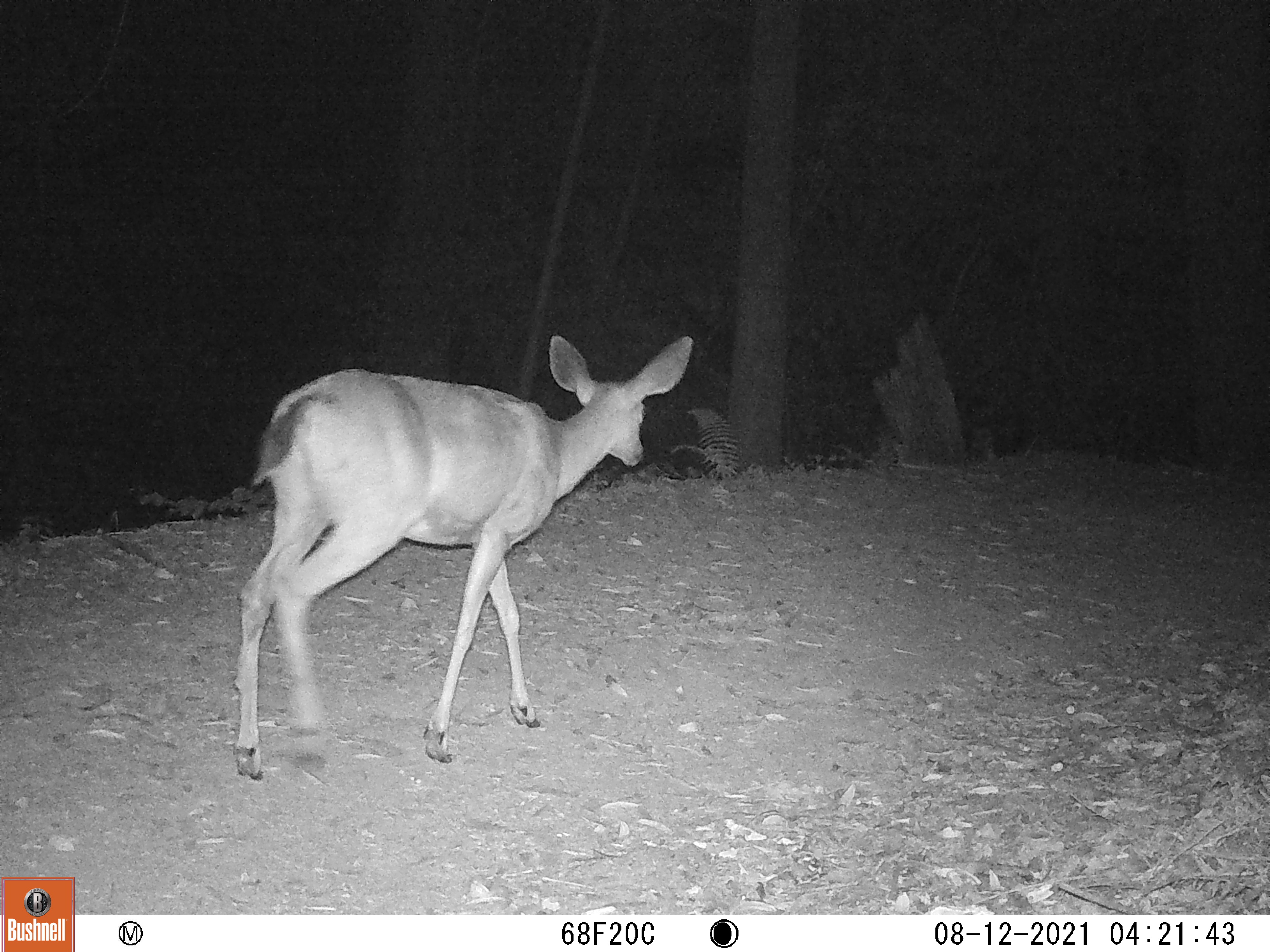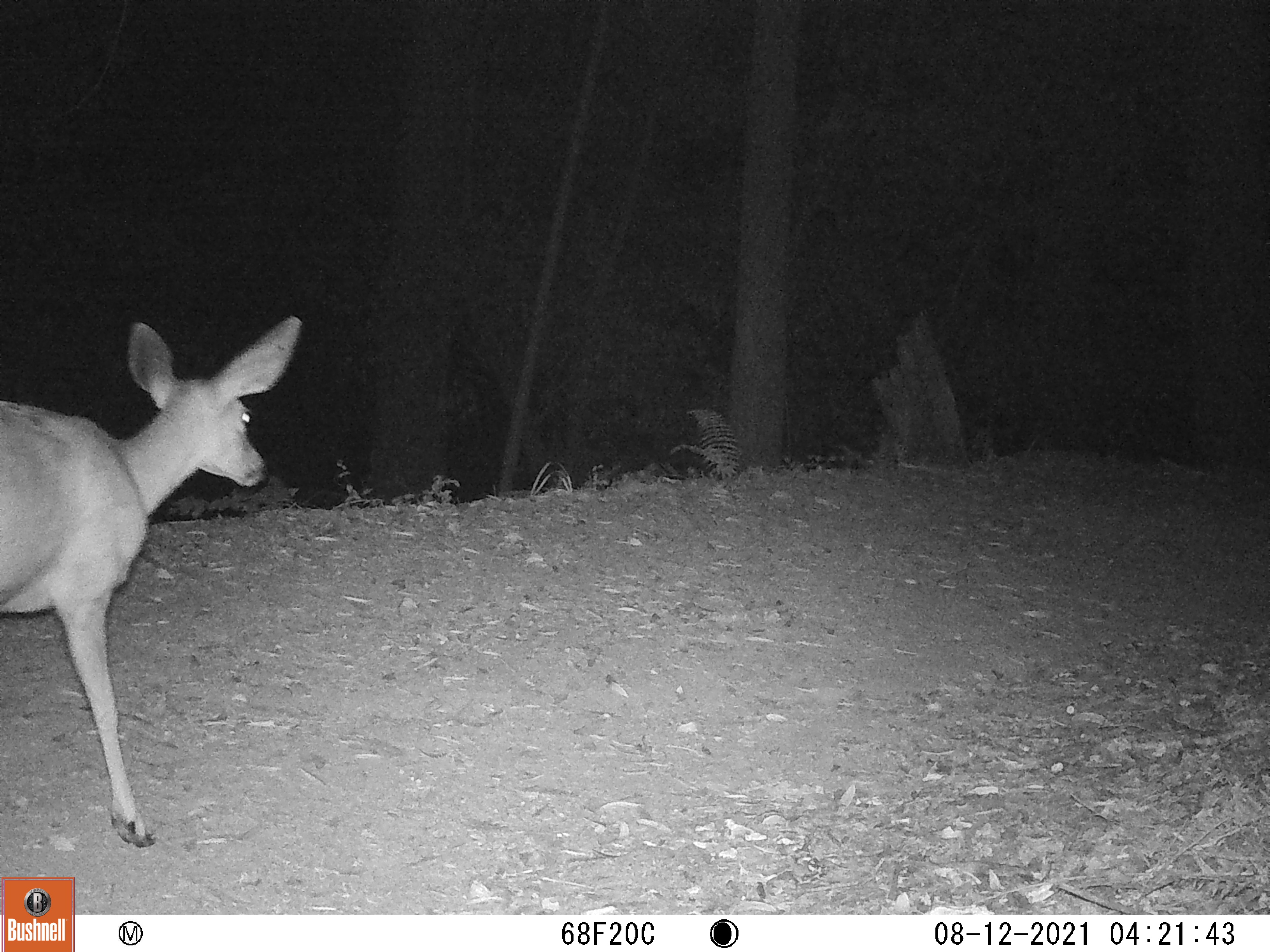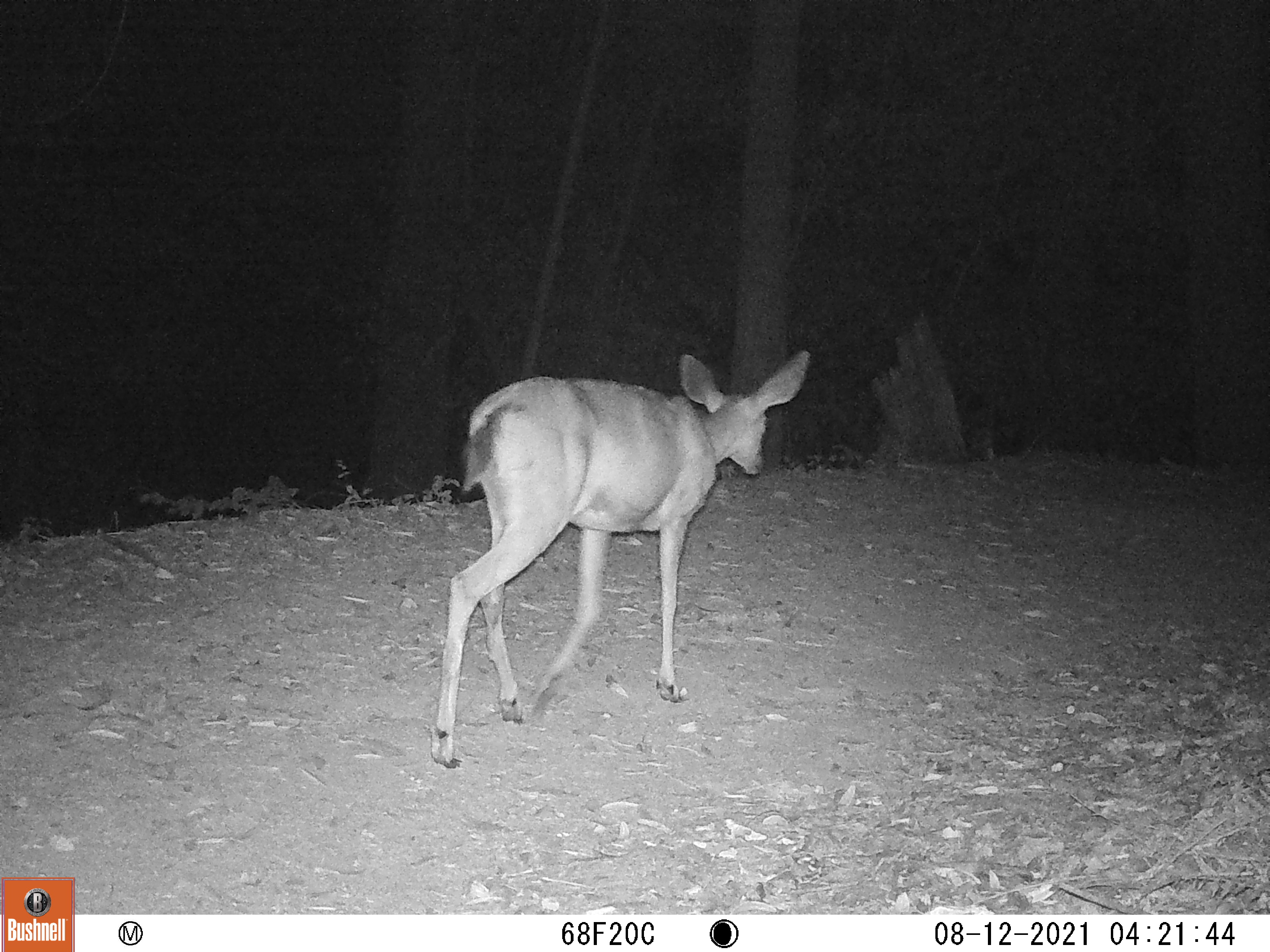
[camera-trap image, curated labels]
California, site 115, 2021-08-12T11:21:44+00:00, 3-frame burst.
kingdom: Animalia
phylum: Chordata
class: Mammalia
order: Artiodactyla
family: Cervidae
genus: Odocoileus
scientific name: Odocoileus hemionus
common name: mule deer